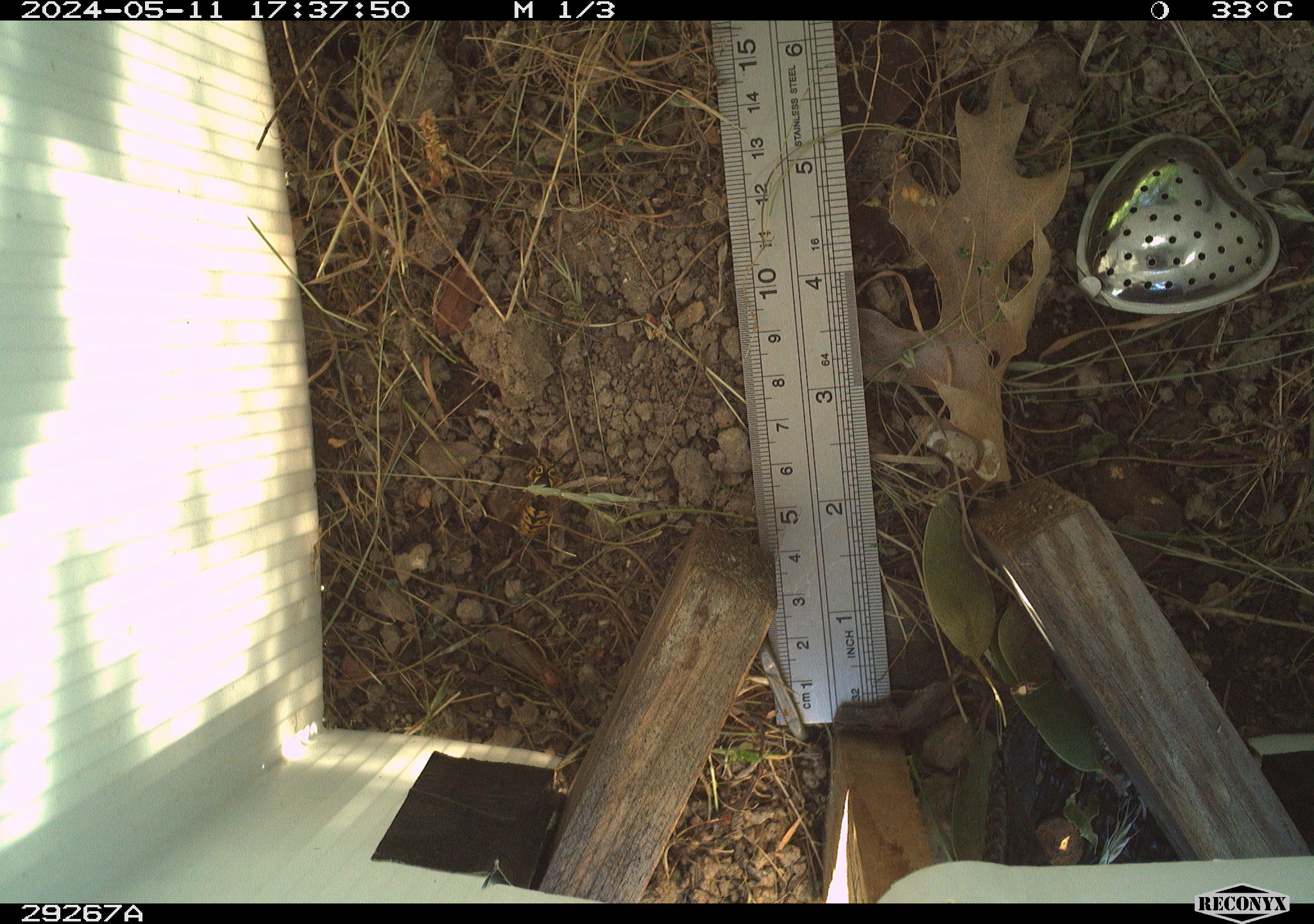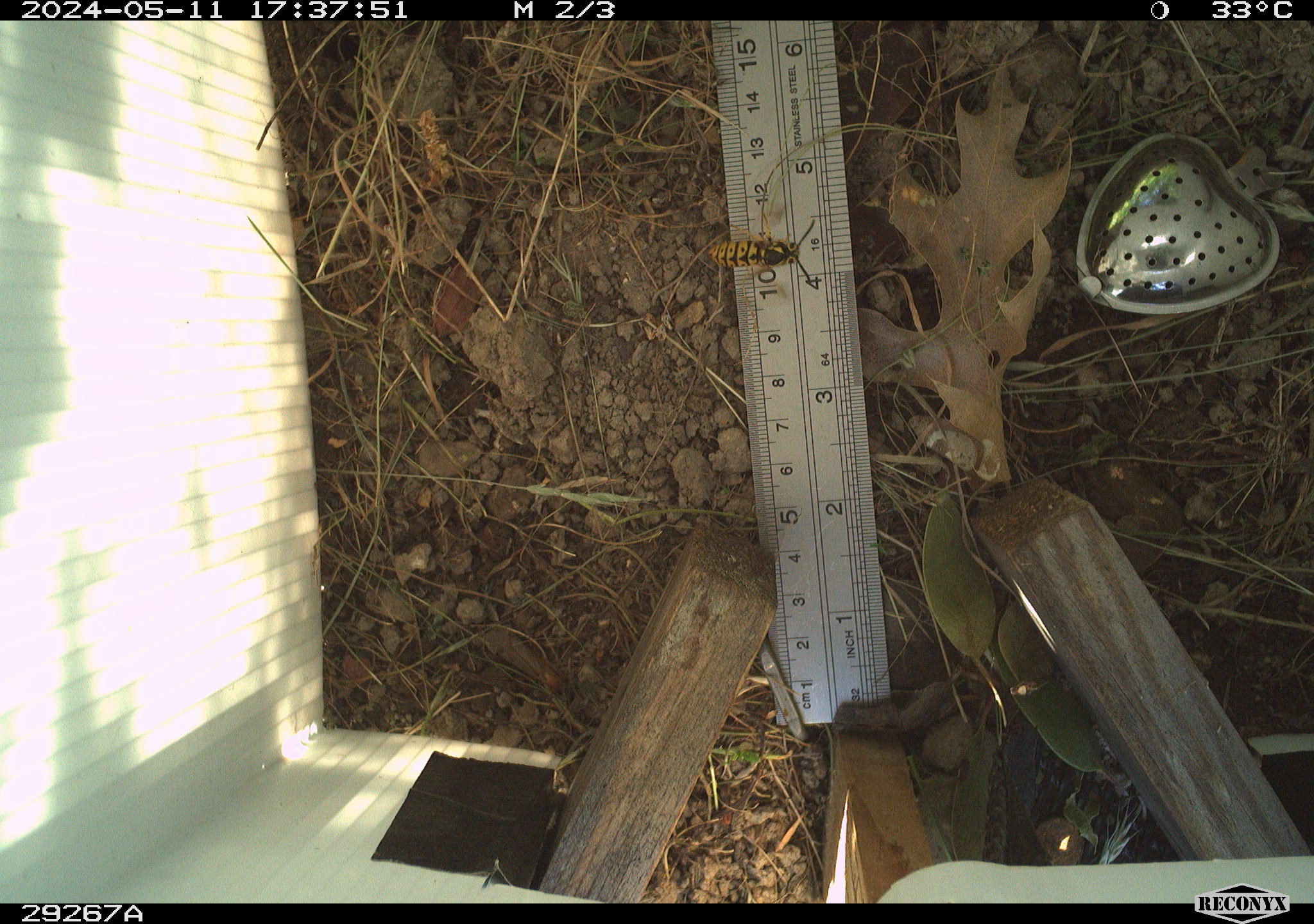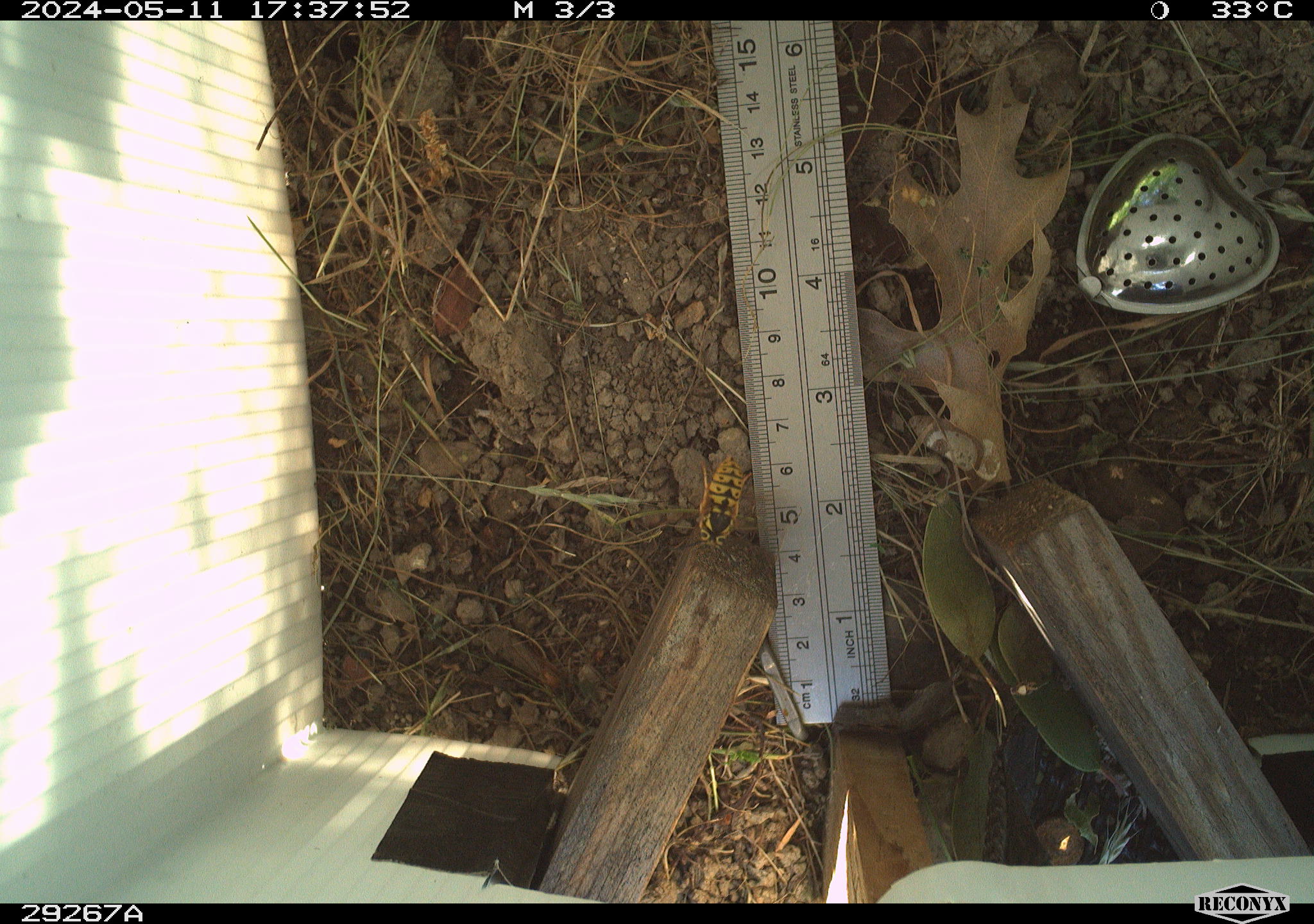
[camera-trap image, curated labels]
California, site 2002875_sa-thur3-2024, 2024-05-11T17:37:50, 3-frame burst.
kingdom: Animalia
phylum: Arthropoda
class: Insecta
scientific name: Insecta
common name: insect